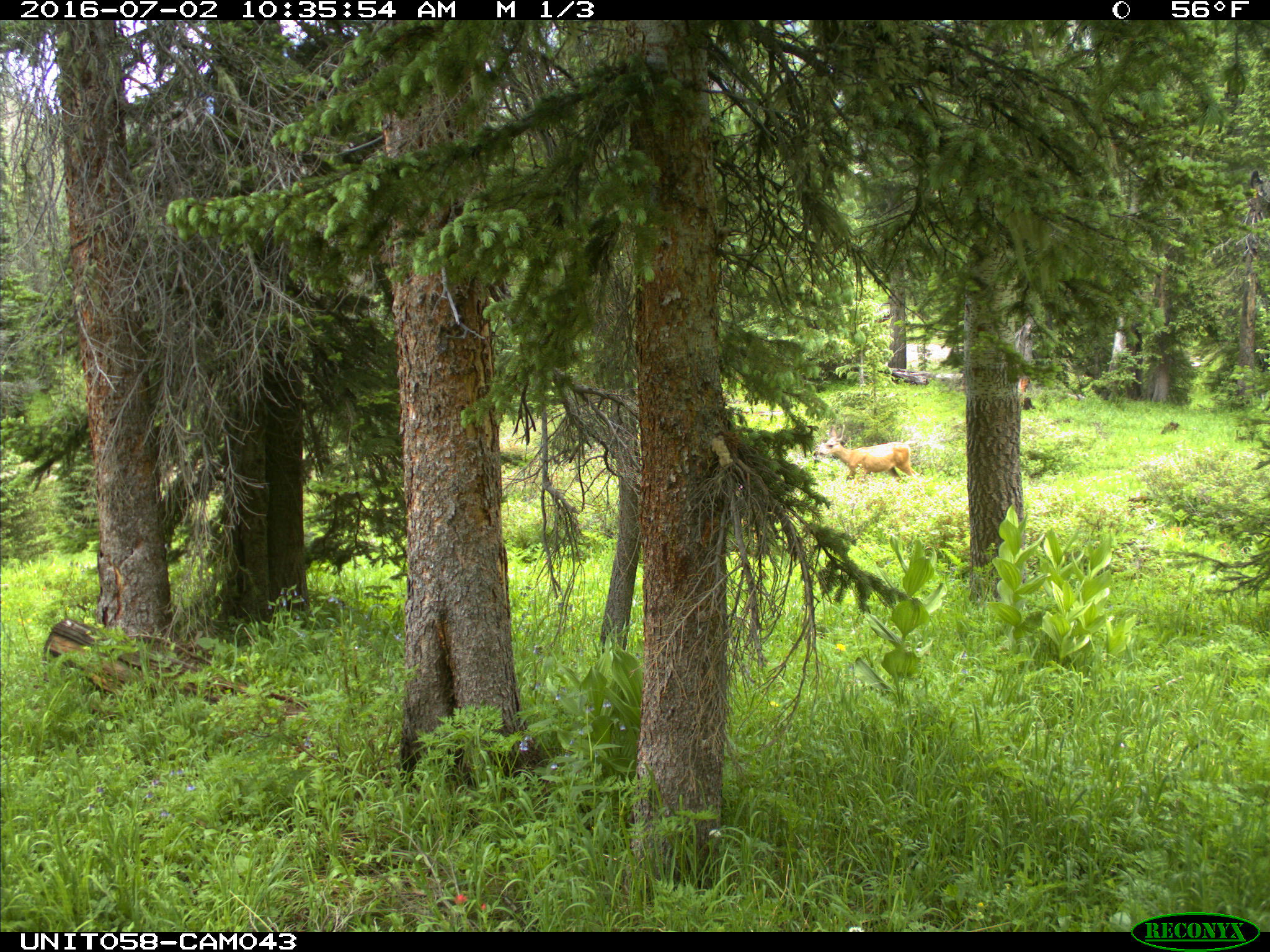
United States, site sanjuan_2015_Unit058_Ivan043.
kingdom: Animalia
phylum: Chordata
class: Mammalia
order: Artiodactyla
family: Cervidae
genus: Odocoileus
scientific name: Odocoileus hemionus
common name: mule deer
Odocoileus hemionus (mule deer).